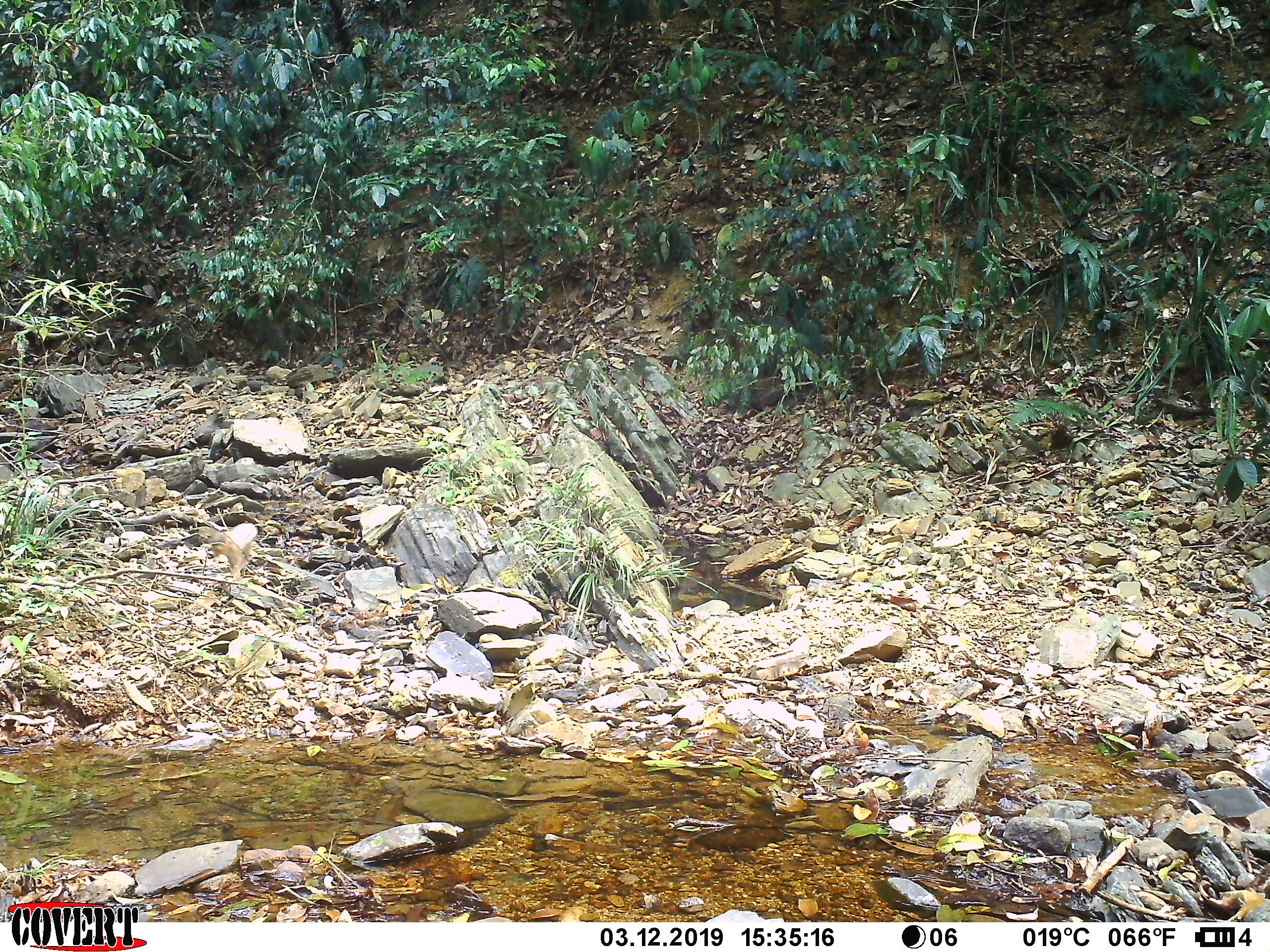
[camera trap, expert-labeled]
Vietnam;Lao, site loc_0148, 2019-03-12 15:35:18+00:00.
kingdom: Animalia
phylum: Chordata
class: Mammalia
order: Primates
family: Cercopithecidae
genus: Macaca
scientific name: Macaca nemestrina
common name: pig-tailed macaque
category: pig tailed macaque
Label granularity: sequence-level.